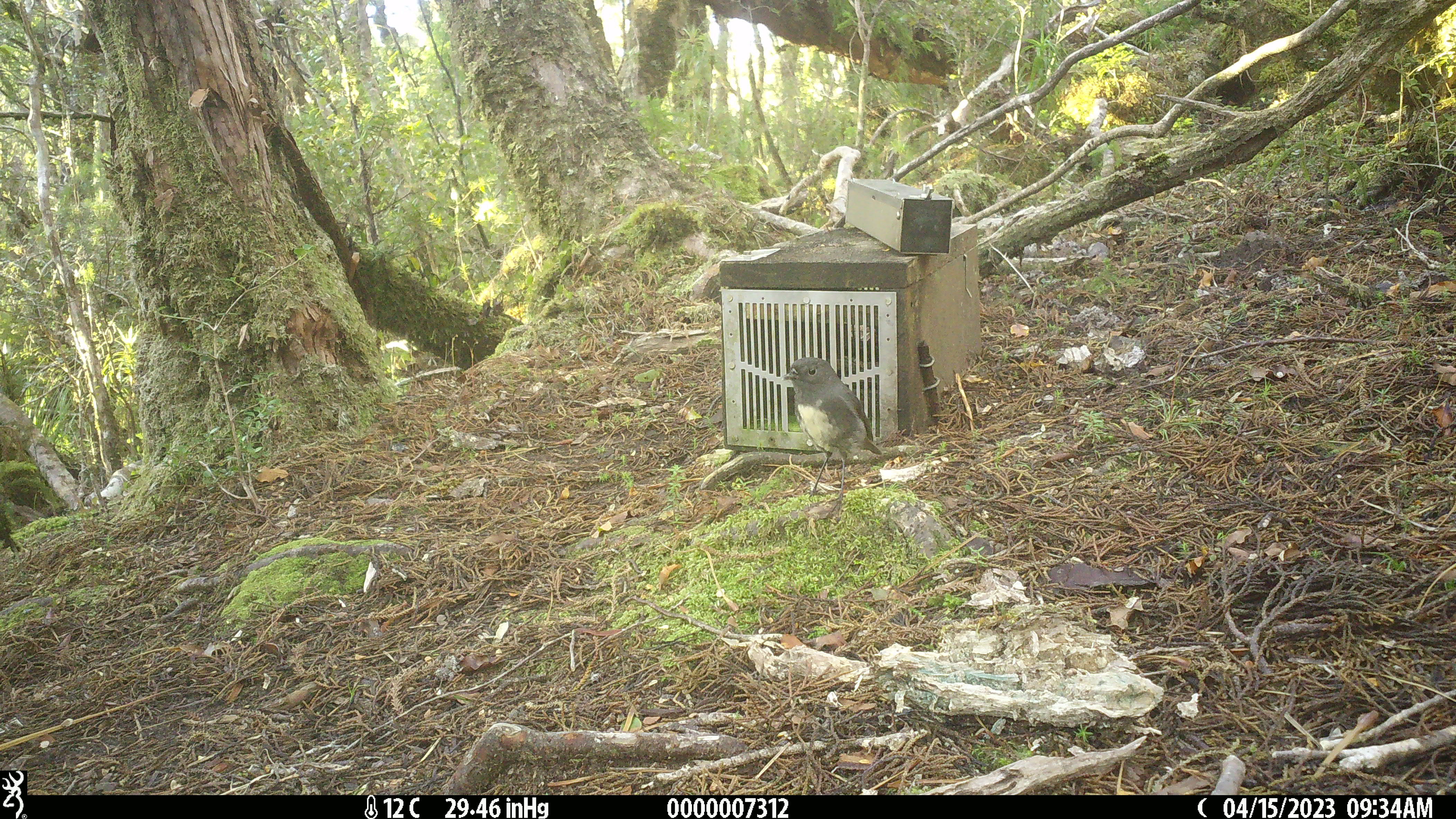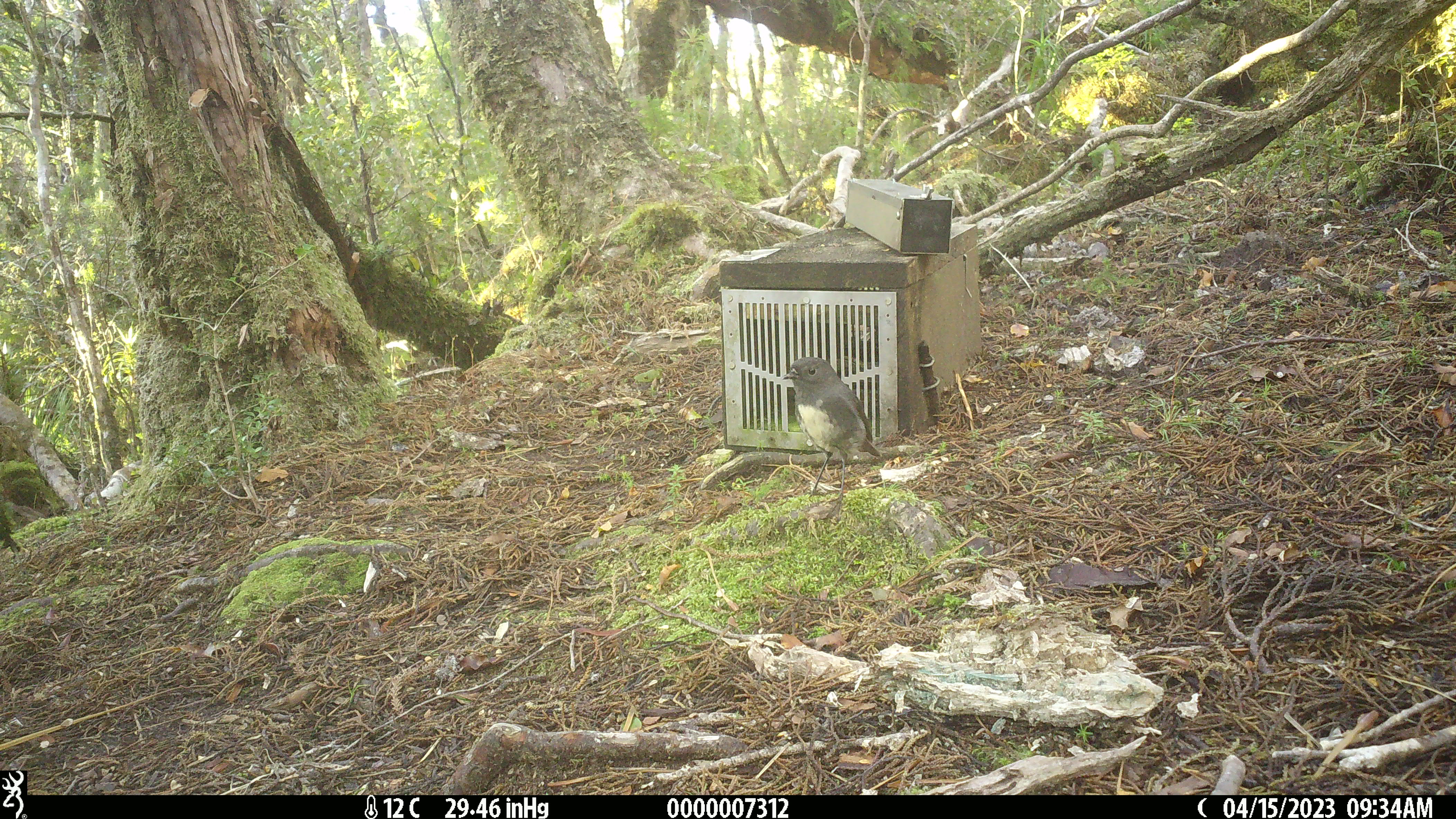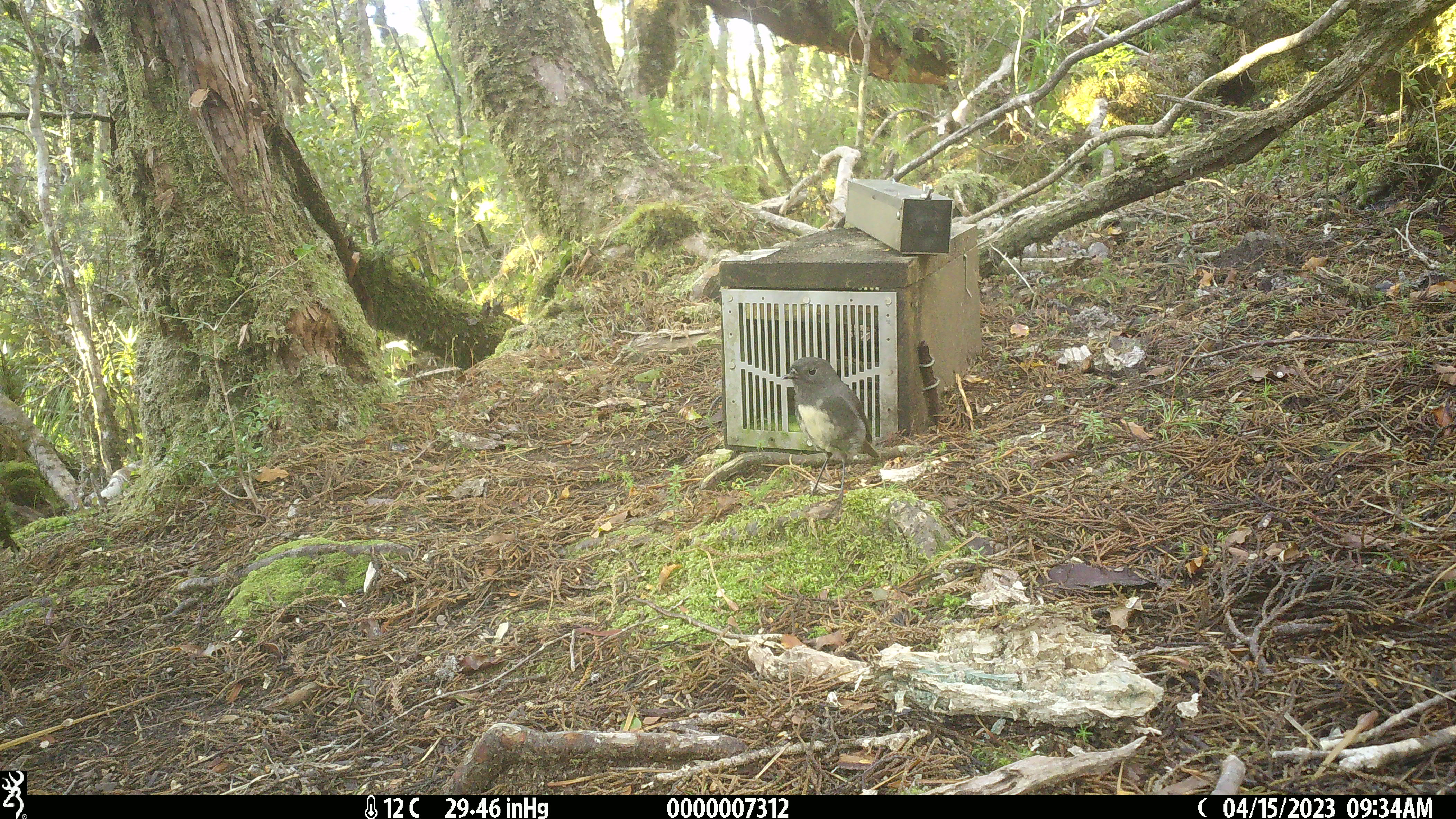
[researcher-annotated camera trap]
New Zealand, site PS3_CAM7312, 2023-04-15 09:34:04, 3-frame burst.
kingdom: Animalia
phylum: Chordata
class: Aves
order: Passeriformes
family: Petroicidae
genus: Petroica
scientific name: Petroica australis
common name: new zealand robin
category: robin